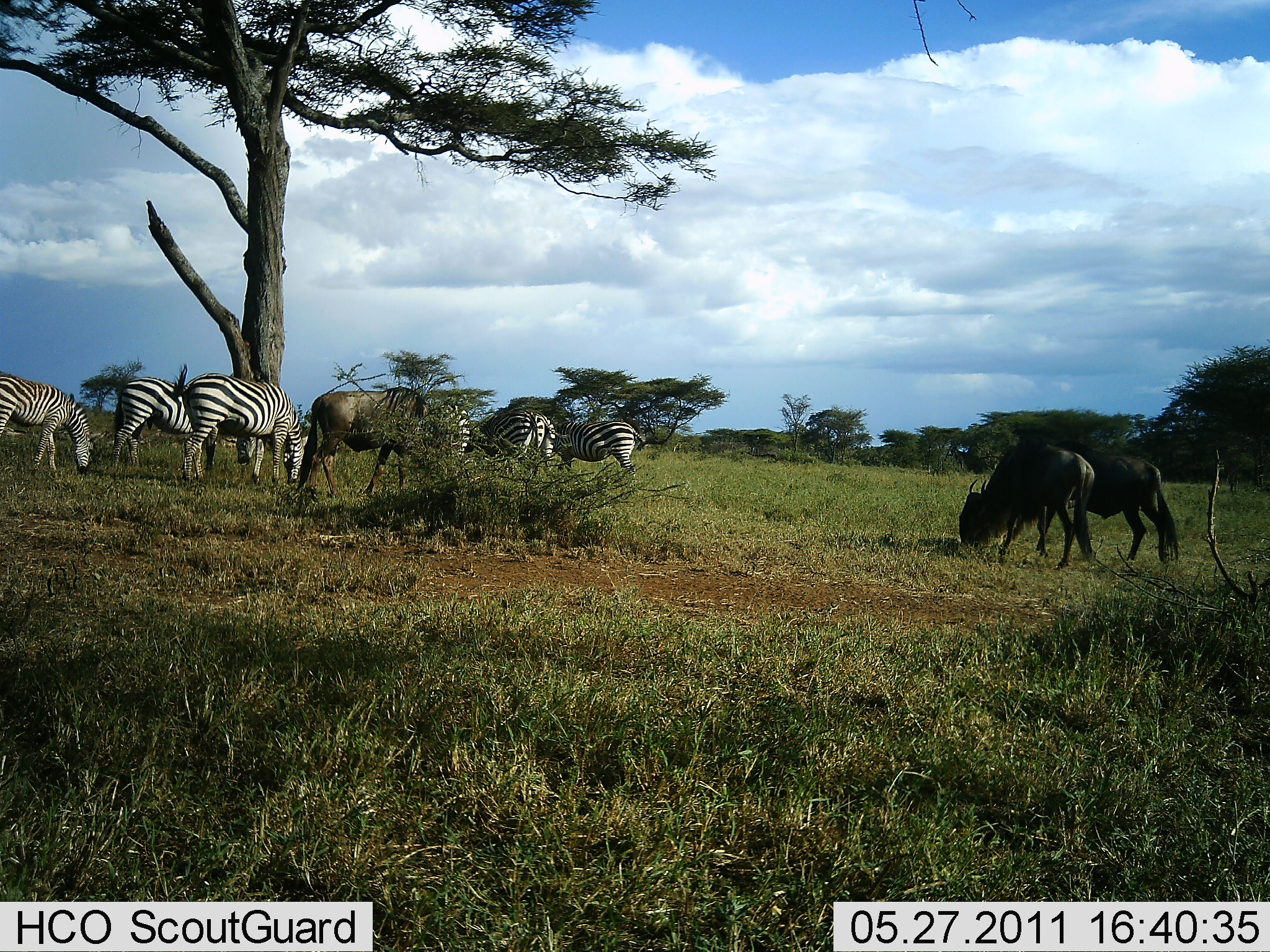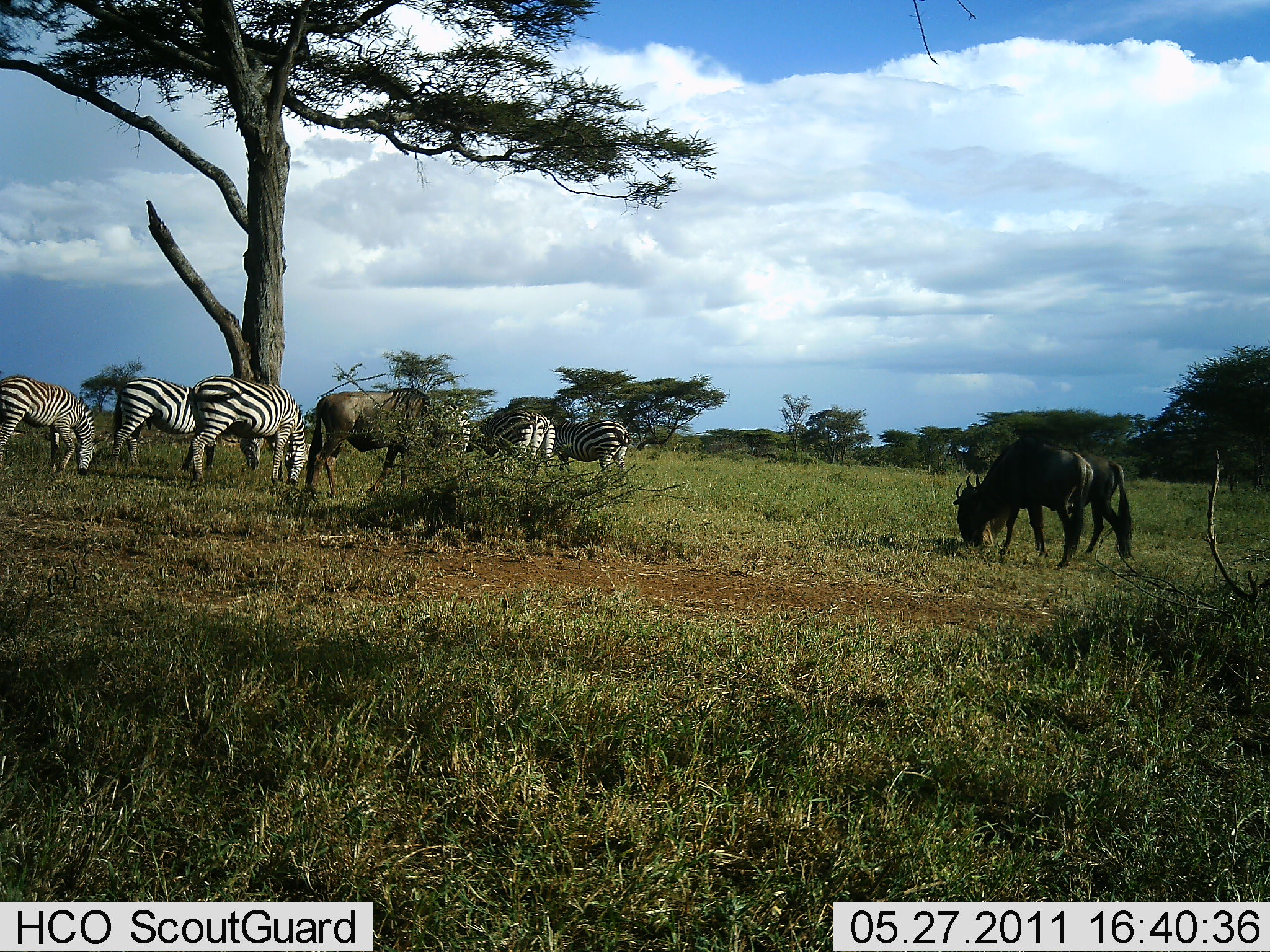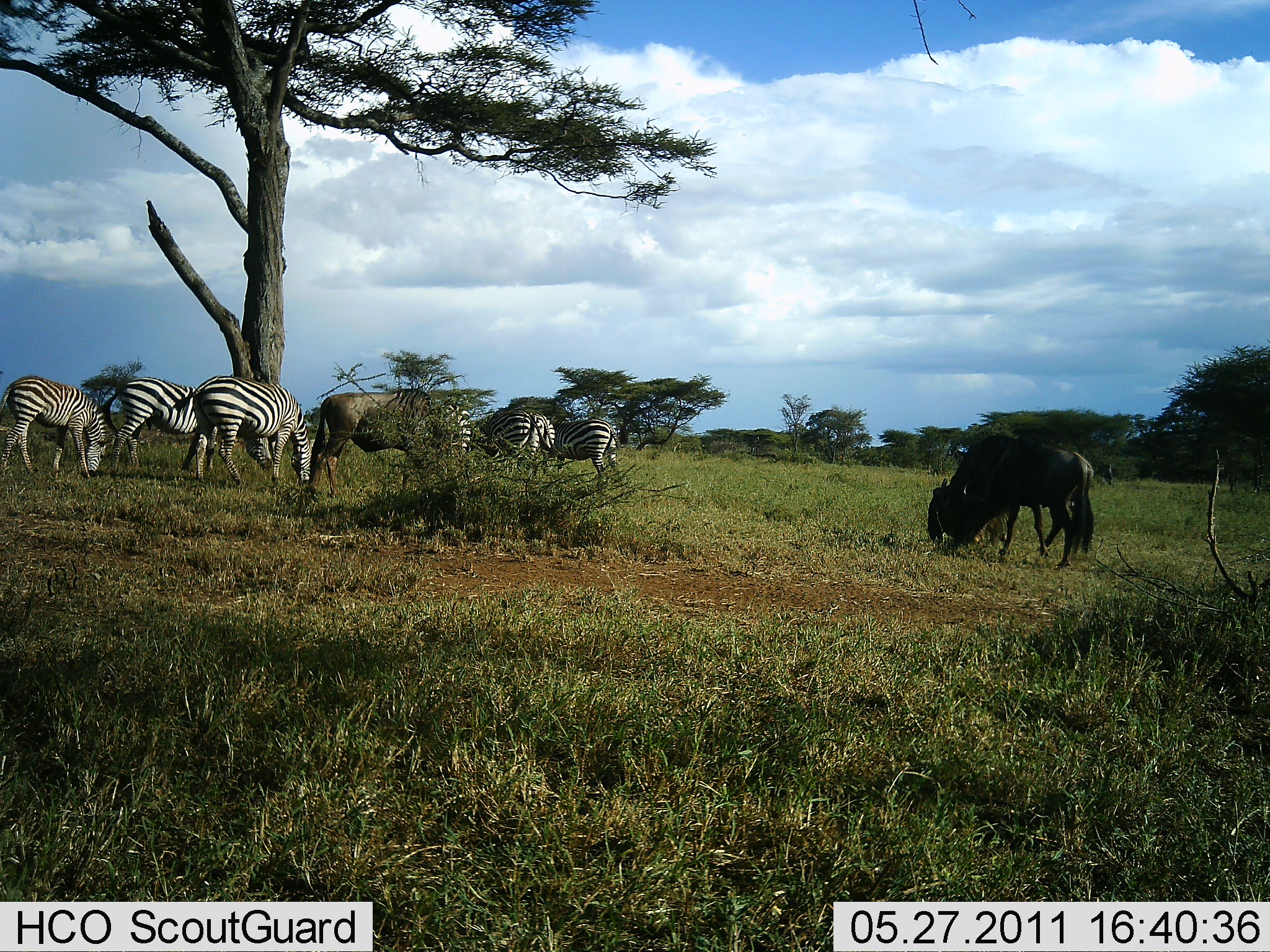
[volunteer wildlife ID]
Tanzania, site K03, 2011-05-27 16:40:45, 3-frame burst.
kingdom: Animalia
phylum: Chordata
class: Mammalia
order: Artiodactyla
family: Bovidae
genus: Connochaetes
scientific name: Connochaetes taurinus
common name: blue wildebeest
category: wildebeest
Wildebeest (blue wildebeest) (Connochaetes taurinus), count 3. Behavior (volunteer vote fractions): standing 25%, resting 0%, moving 8%, interacting 0%. Young present (vote fraction): 0%. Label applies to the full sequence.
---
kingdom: Animalia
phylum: Chordata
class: Mammalia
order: Perissodactyla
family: Equidae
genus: Equus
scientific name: Equus quagga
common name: plains zebra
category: zebra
Zebra (plains zebra) (Equus quagga), count 6. Behavior (volunteer vote fractions): standing 23%, resting 0%, moving 8%, interacting 0%. Young present (vote fraction): 0%. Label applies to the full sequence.